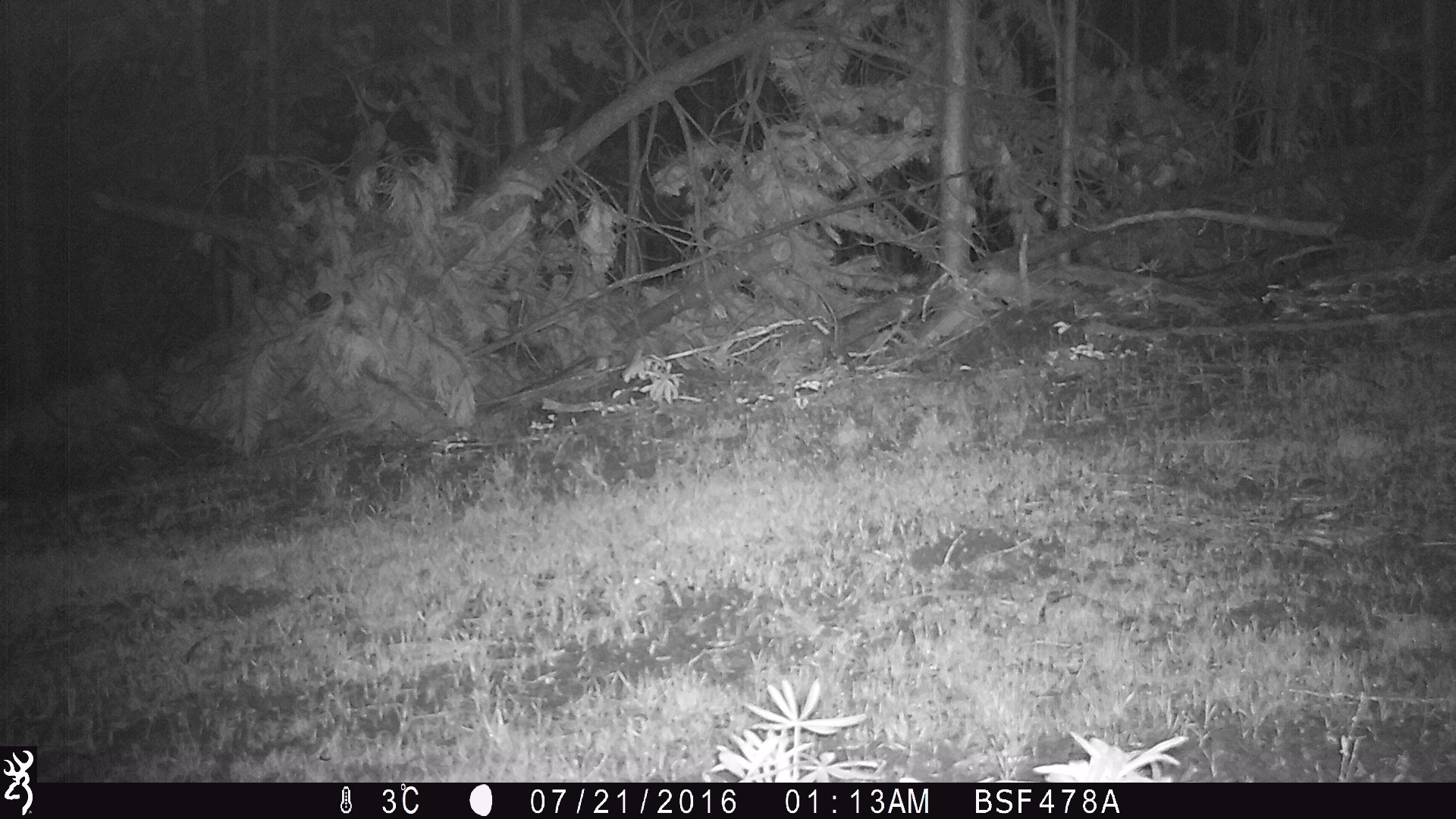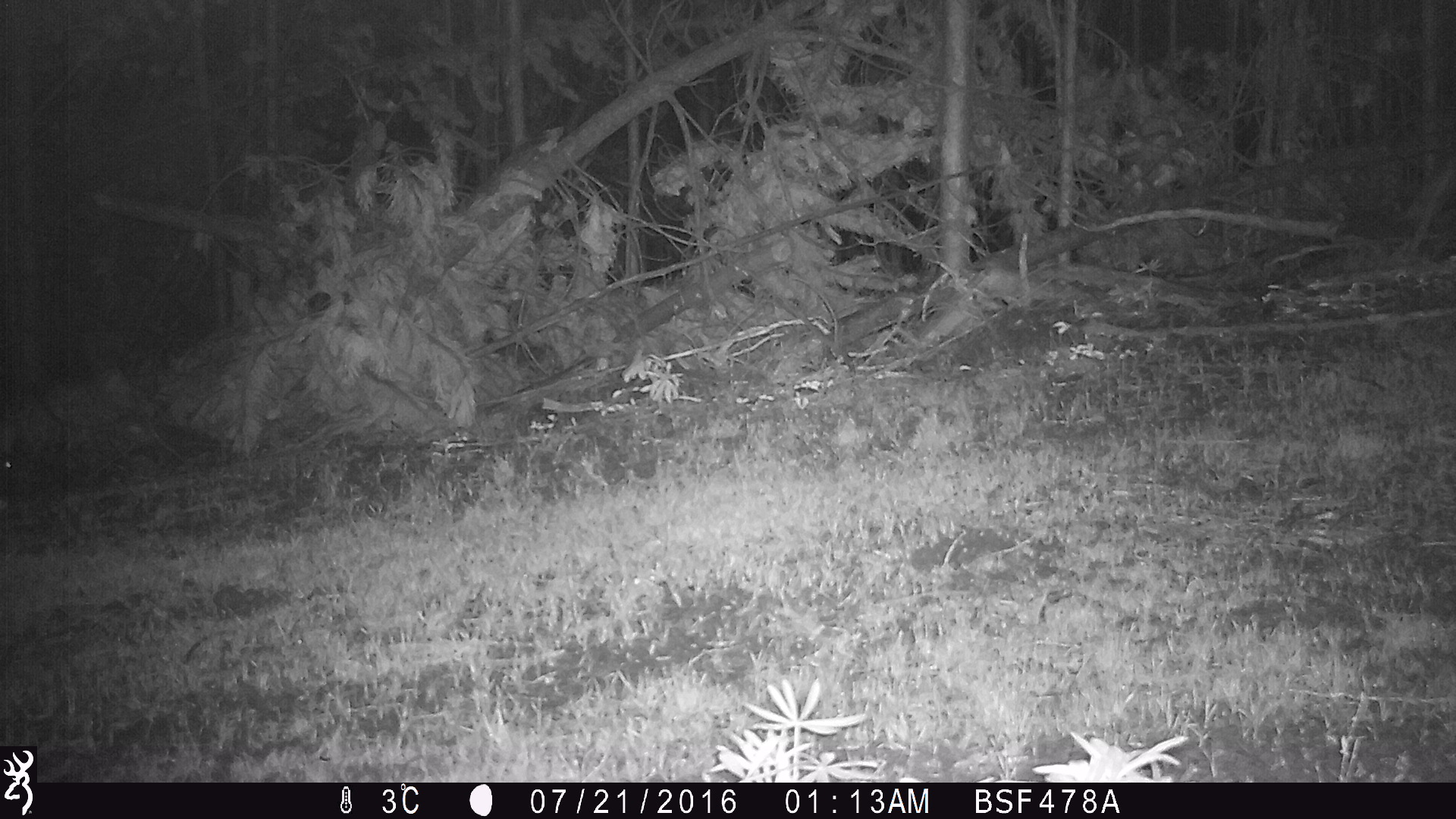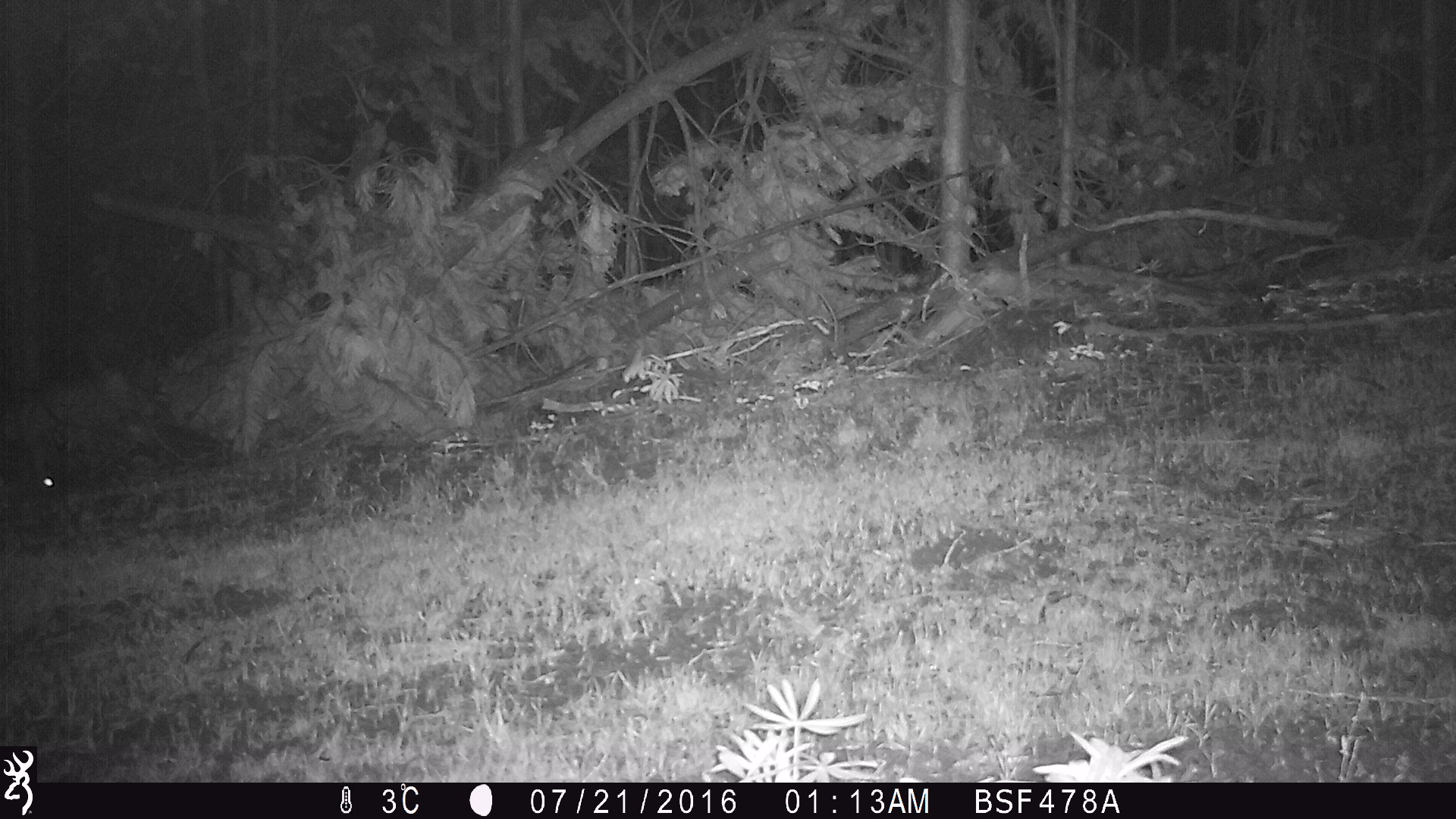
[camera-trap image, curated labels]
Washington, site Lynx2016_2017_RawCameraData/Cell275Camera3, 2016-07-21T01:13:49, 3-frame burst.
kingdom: Animalia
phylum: Chordata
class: Mammalia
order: Lagomorpha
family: Leporidae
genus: Lepus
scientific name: Lepus americanus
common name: snowshoe hare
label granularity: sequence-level